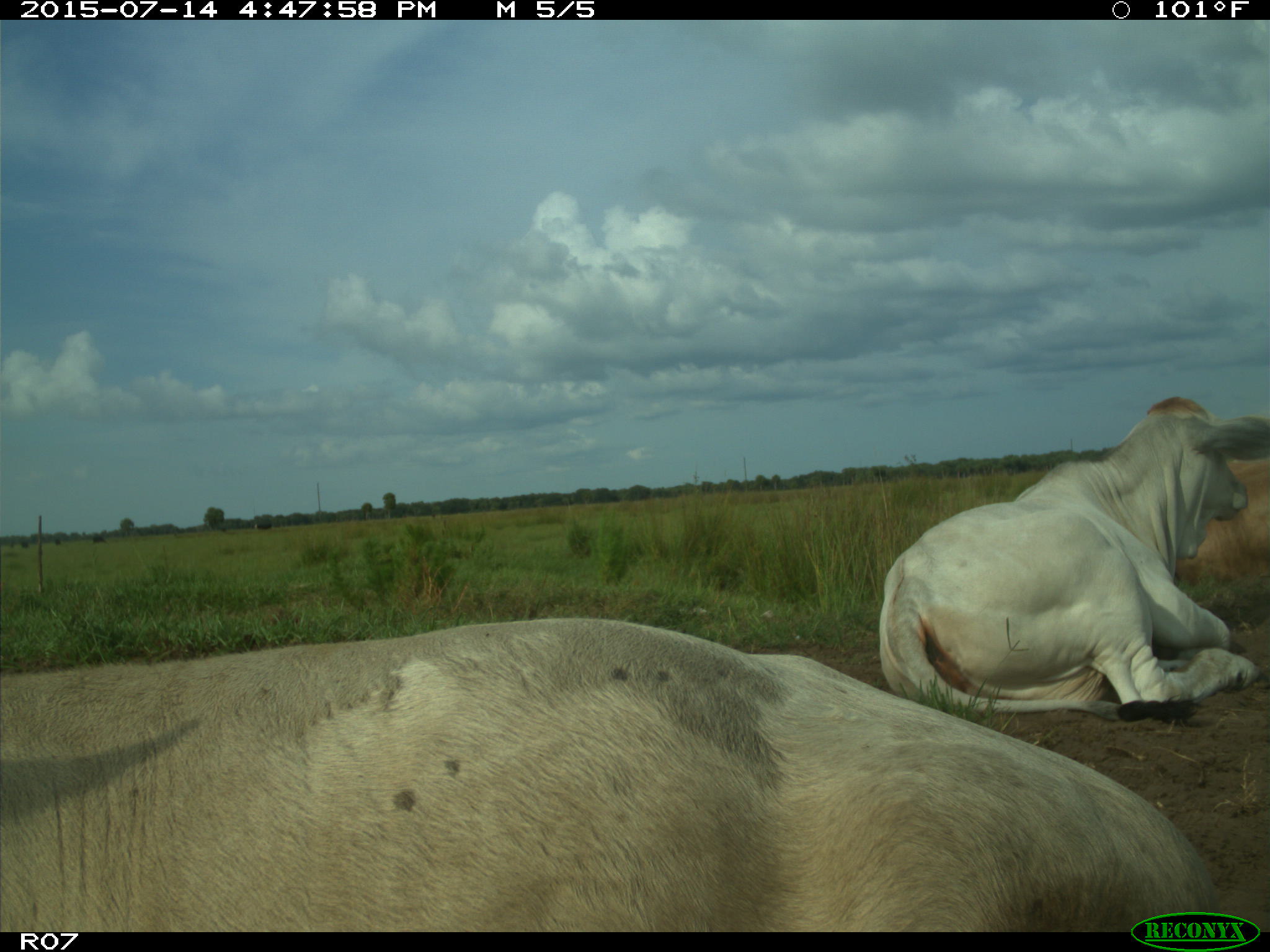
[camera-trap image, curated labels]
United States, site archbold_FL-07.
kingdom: Animalia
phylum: Chordata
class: Mammalia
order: Artiodactyla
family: Bovidae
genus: Bos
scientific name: Bos taurus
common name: domestic cow